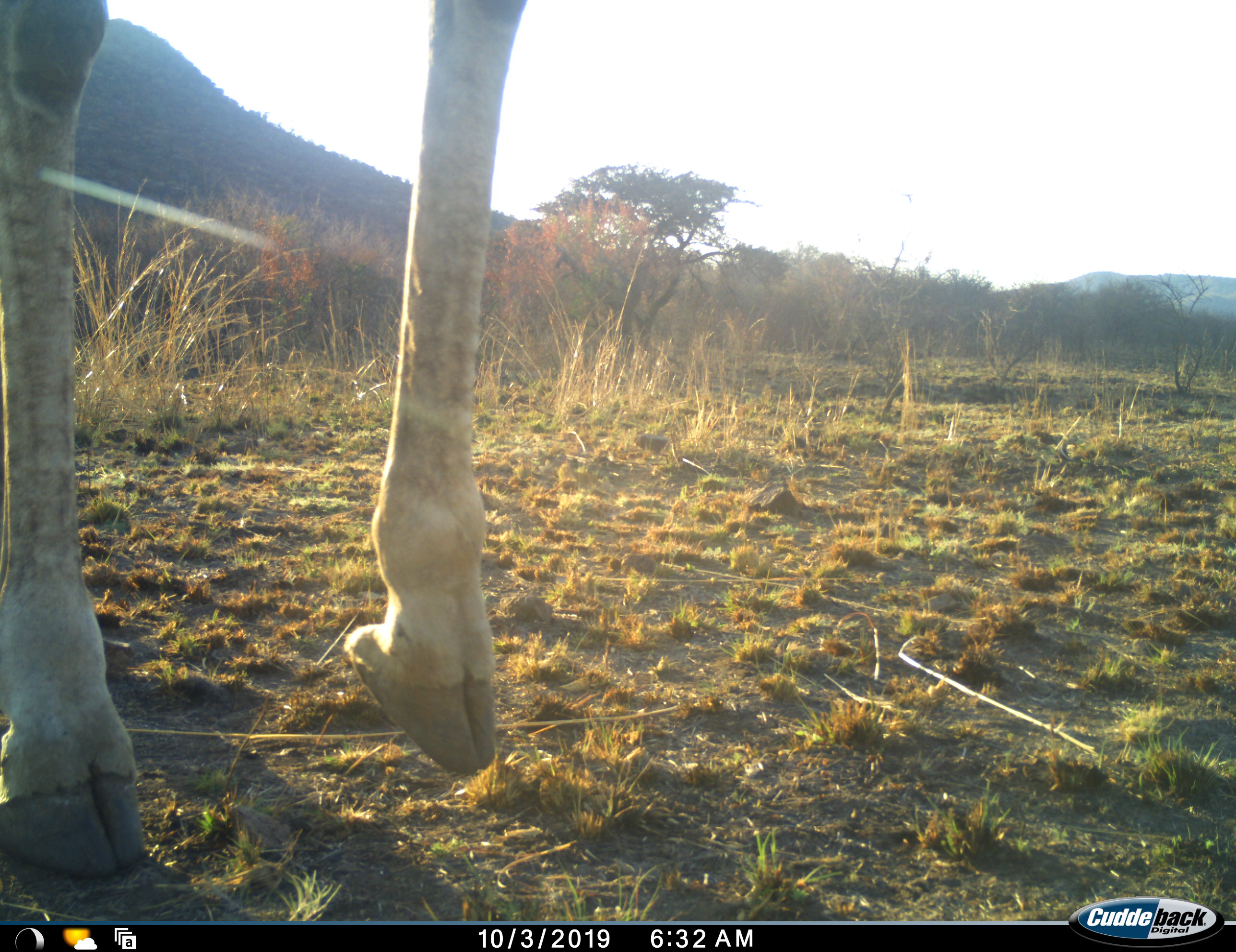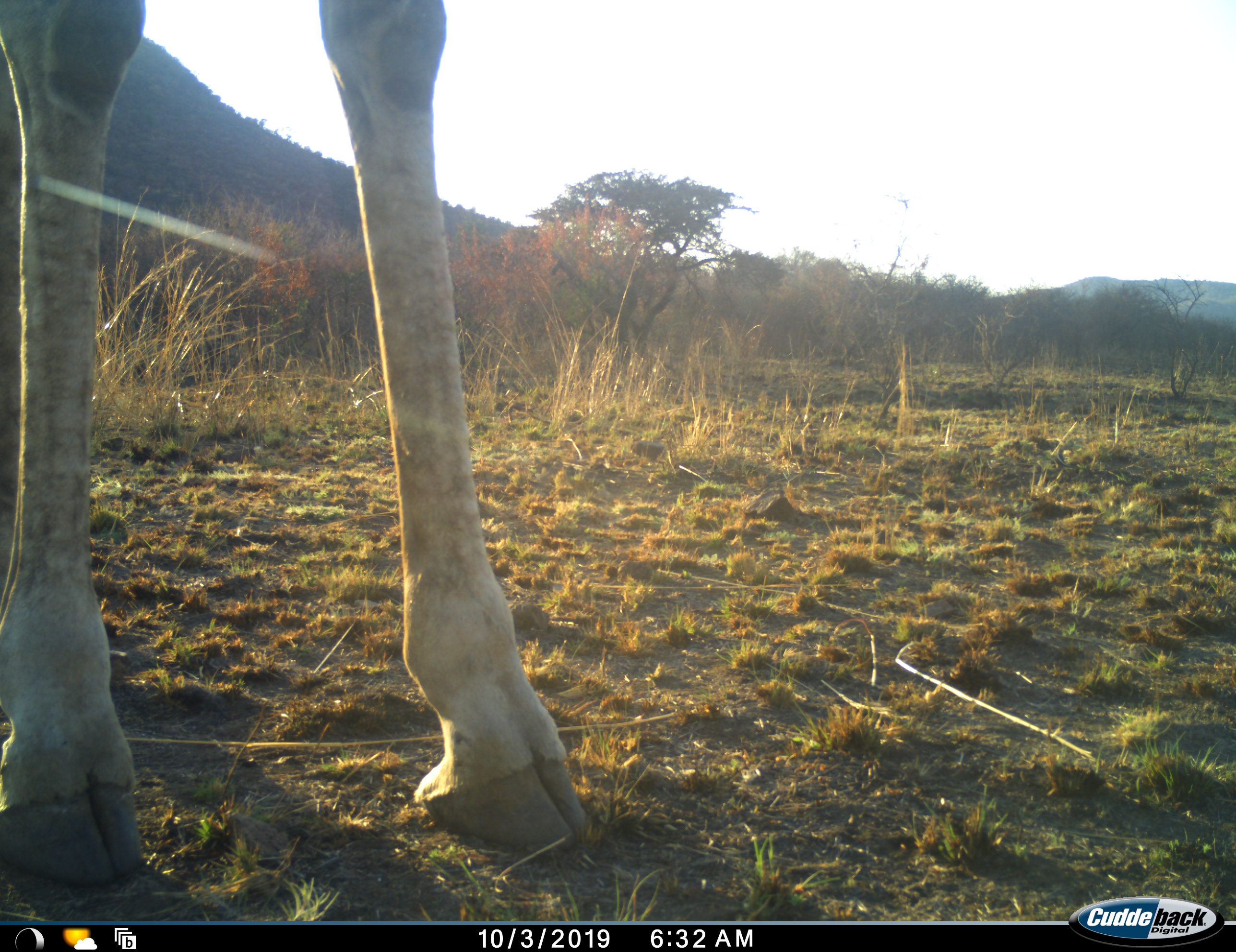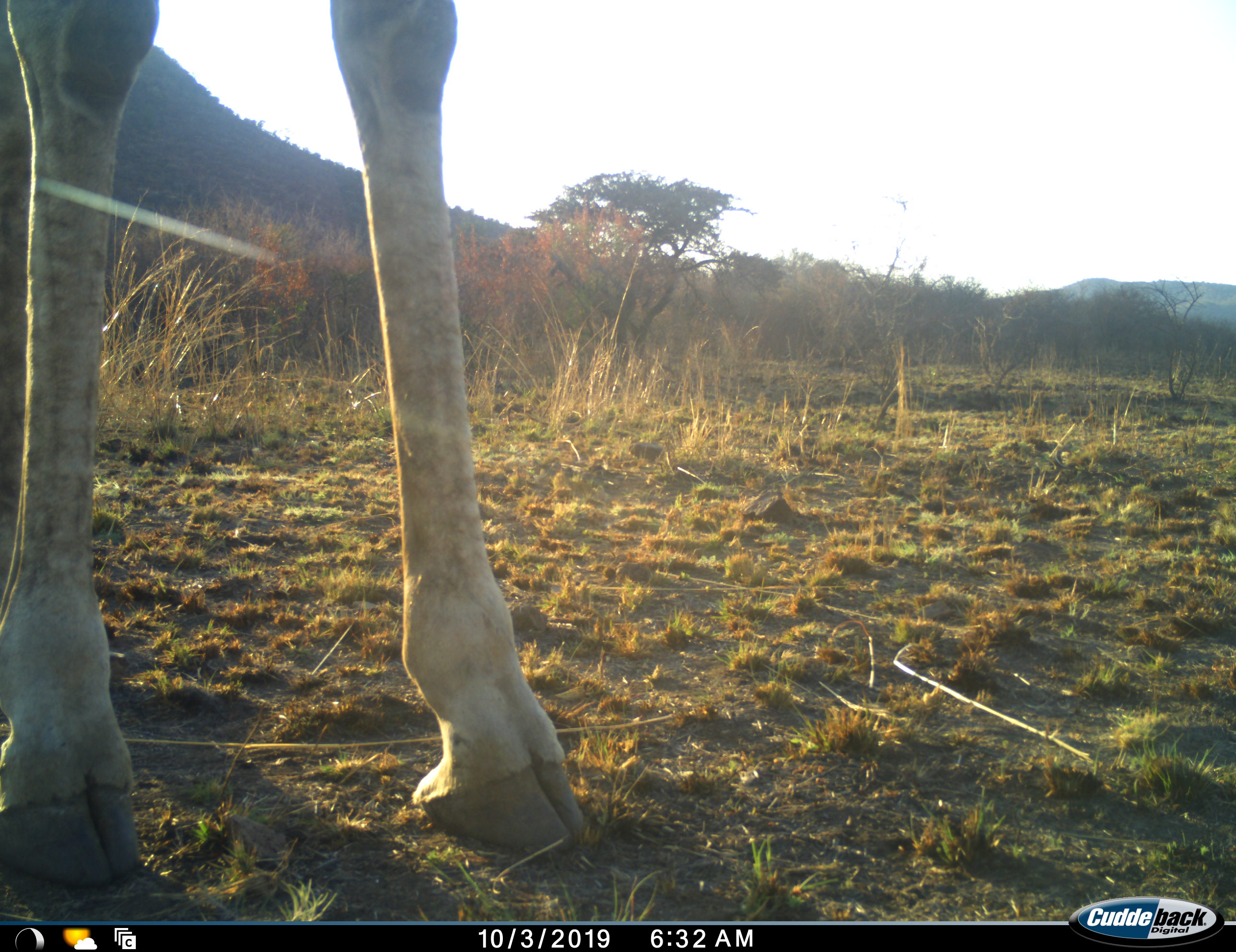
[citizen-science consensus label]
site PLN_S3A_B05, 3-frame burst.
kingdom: Animalia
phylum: Chordata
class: Mammalia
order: Artiodactyla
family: Giraffidae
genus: Giraffa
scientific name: Giraffa camelopardalis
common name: giraffe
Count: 1.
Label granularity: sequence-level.